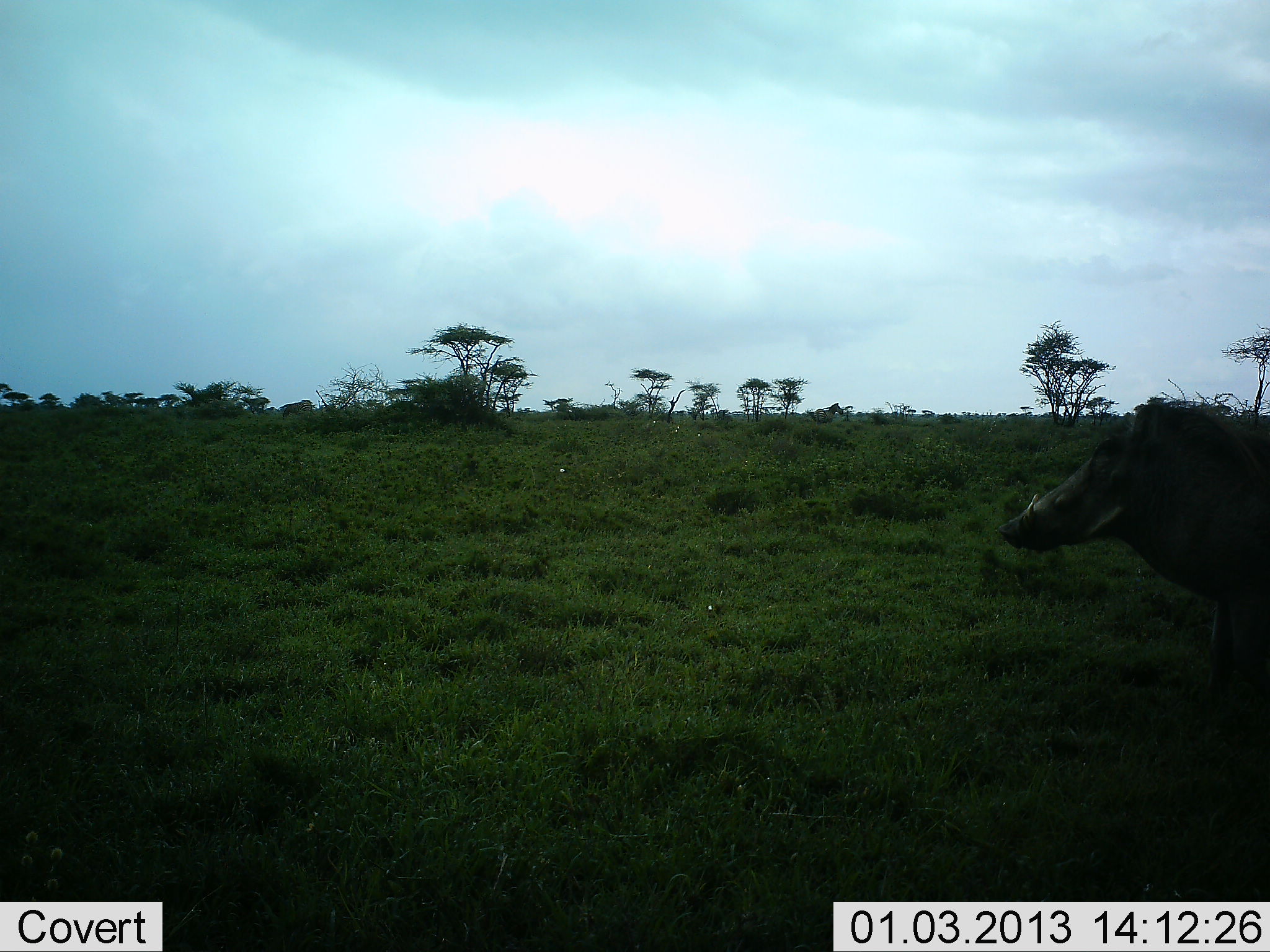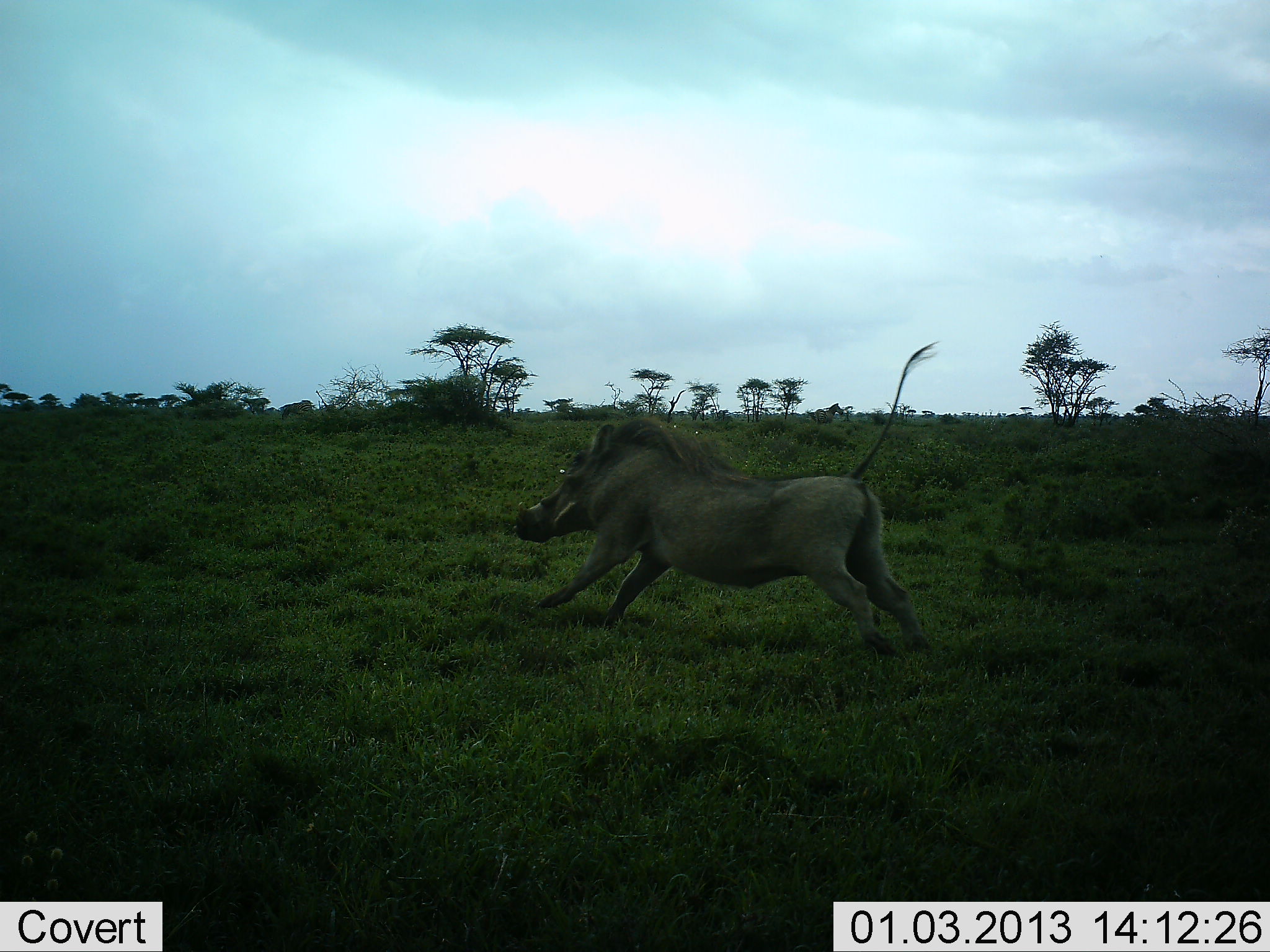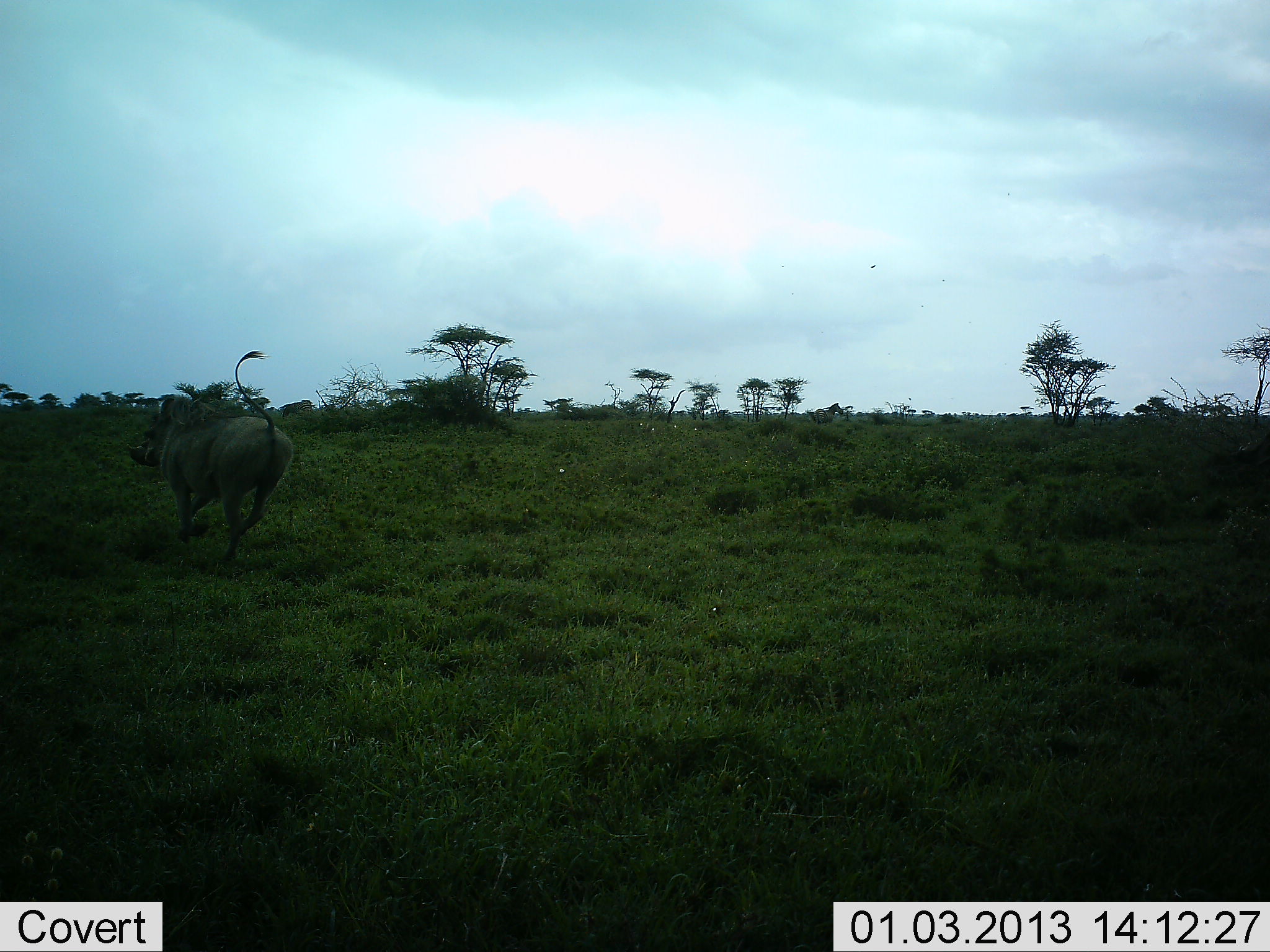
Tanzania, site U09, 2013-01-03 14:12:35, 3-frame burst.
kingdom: Animalia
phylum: Chordata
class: Mammalia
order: Artiodactyla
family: Suidae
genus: Phacochoerus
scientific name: Phacochoerus africanus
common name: warthog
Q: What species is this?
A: Warthog (Phacochoerus africanus).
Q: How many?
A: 1.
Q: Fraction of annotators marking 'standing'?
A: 0%.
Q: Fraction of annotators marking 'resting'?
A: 0%.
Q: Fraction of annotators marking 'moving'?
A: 100%.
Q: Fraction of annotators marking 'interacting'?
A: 10%.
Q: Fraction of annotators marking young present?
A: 0%.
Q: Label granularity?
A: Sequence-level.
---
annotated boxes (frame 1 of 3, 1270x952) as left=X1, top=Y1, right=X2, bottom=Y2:
animal: left=999, top=403, right=1270, bottom=694; left=811, top=403, right=844, bottom=424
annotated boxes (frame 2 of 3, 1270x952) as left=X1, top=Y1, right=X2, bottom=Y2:
animal: left=513, top=342, right=939, bottom=657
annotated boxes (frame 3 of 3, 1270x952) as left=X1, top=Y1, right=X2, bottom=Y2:
animal: left=126, top=350, right=292, bottom=562